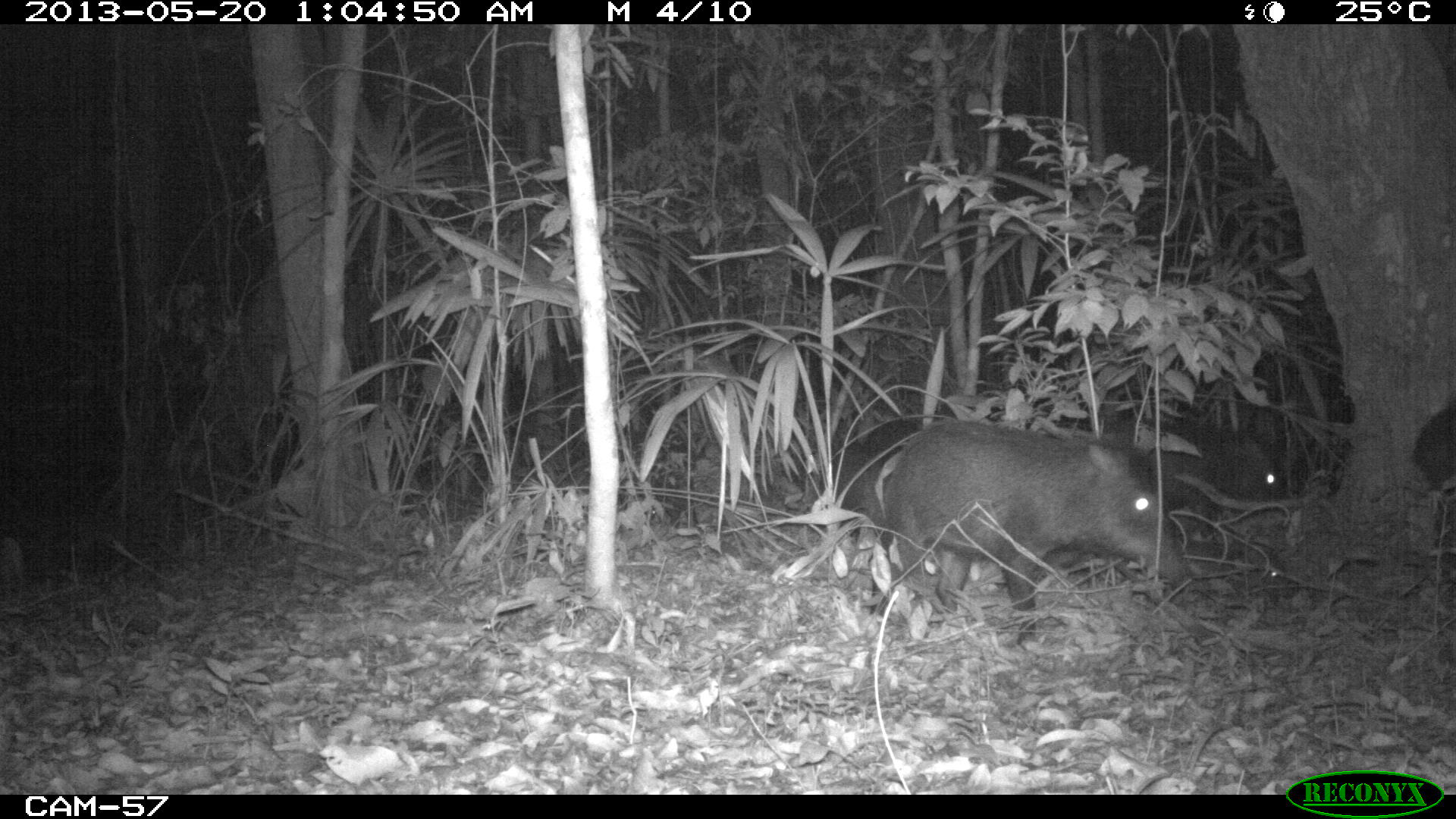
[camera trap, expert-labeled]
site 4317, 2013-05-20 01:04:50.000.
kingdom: Animalia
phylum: Chordata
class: Mammalia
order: Artiodactyla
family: Tayassuidae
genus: Tayassu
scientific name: Tayassu pecari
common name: white-lipped peccary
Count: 5.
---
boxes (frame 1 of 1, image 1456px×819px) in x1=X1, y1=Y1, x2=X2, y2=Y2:
tayassu pecari: x1=879, y1=413, x2=1189, y2=654; x1=1103, y1=411, x2=1289, y2=559; x1=829, y1=410, x2=958, y2=616